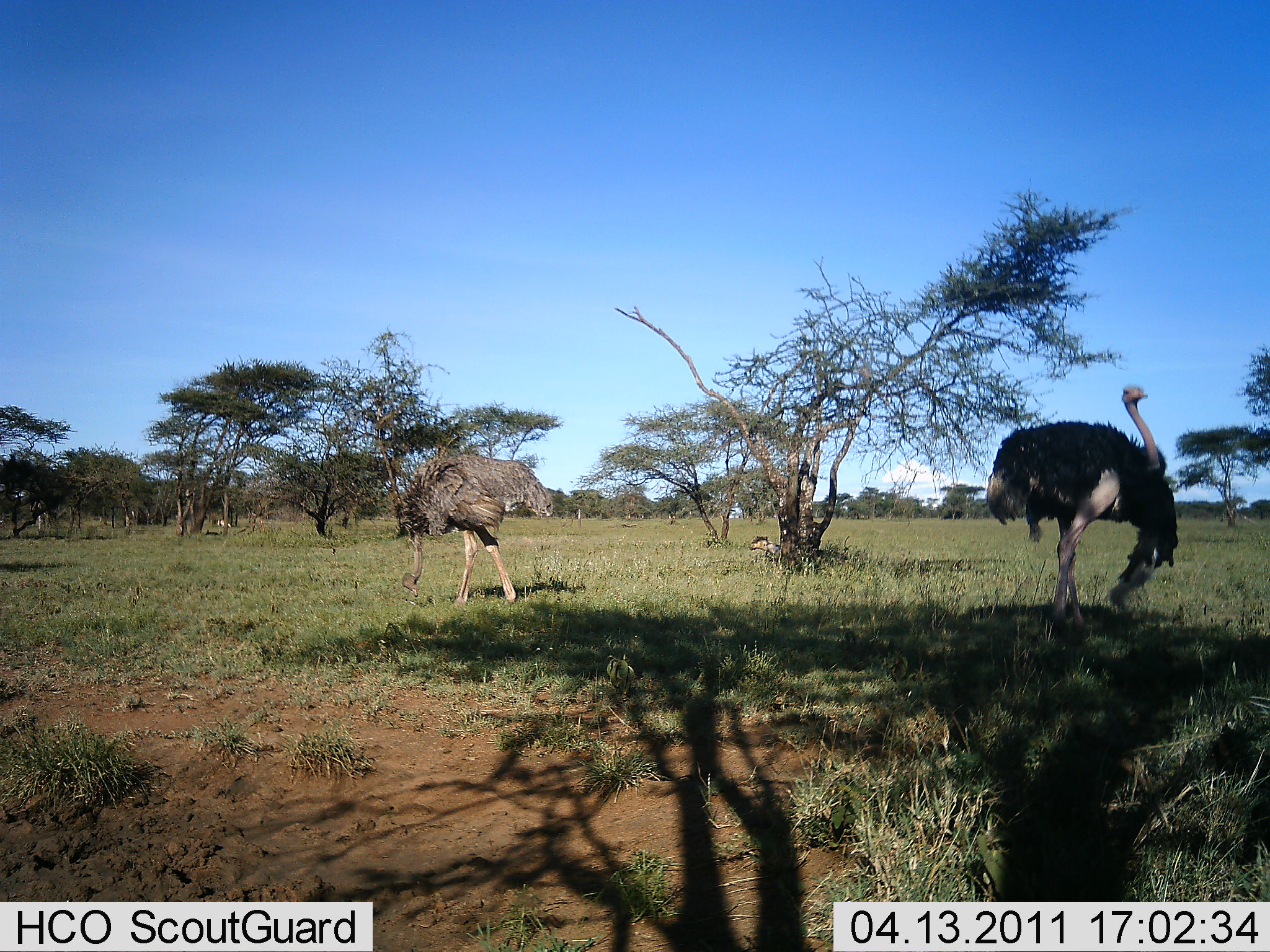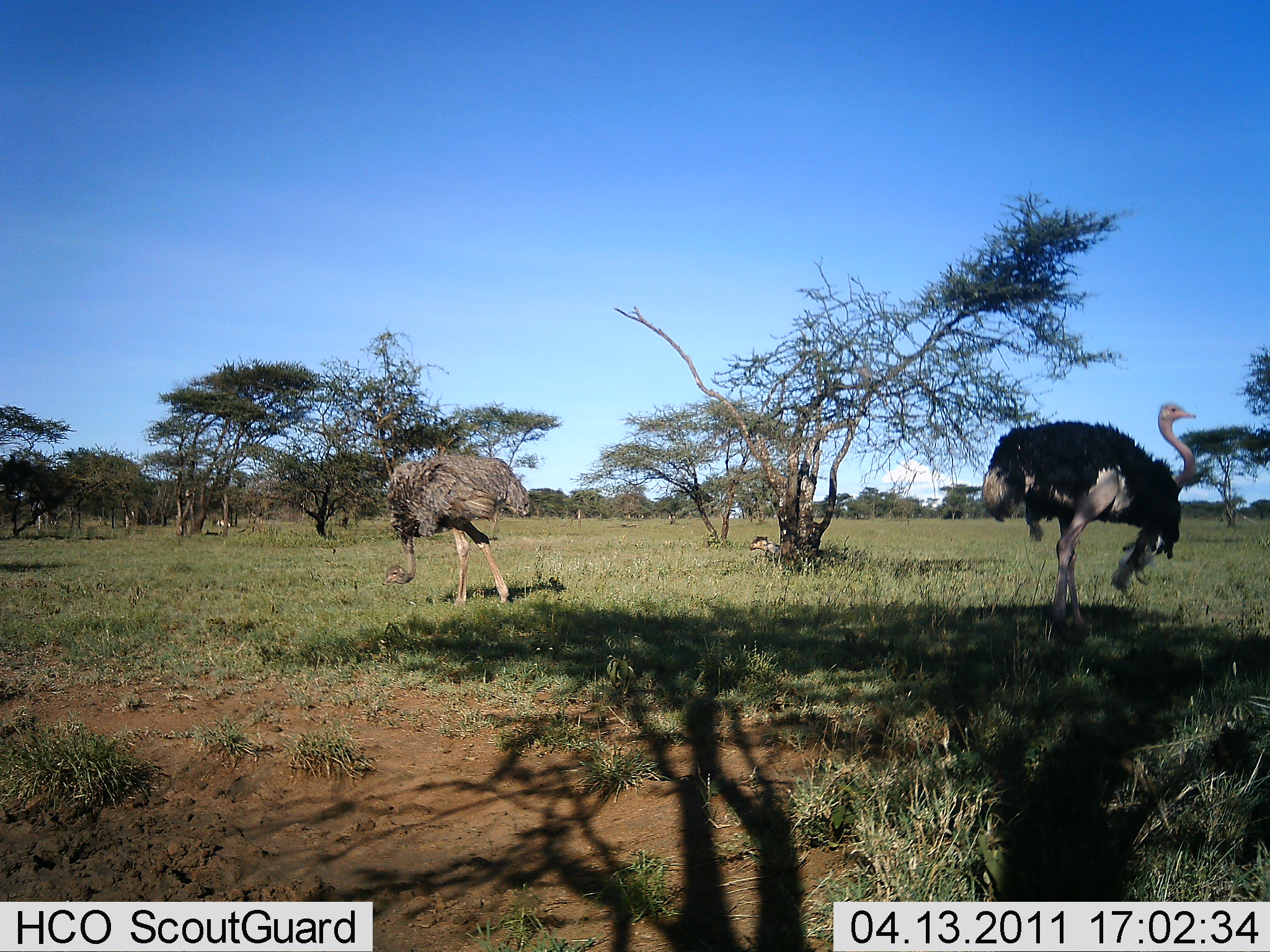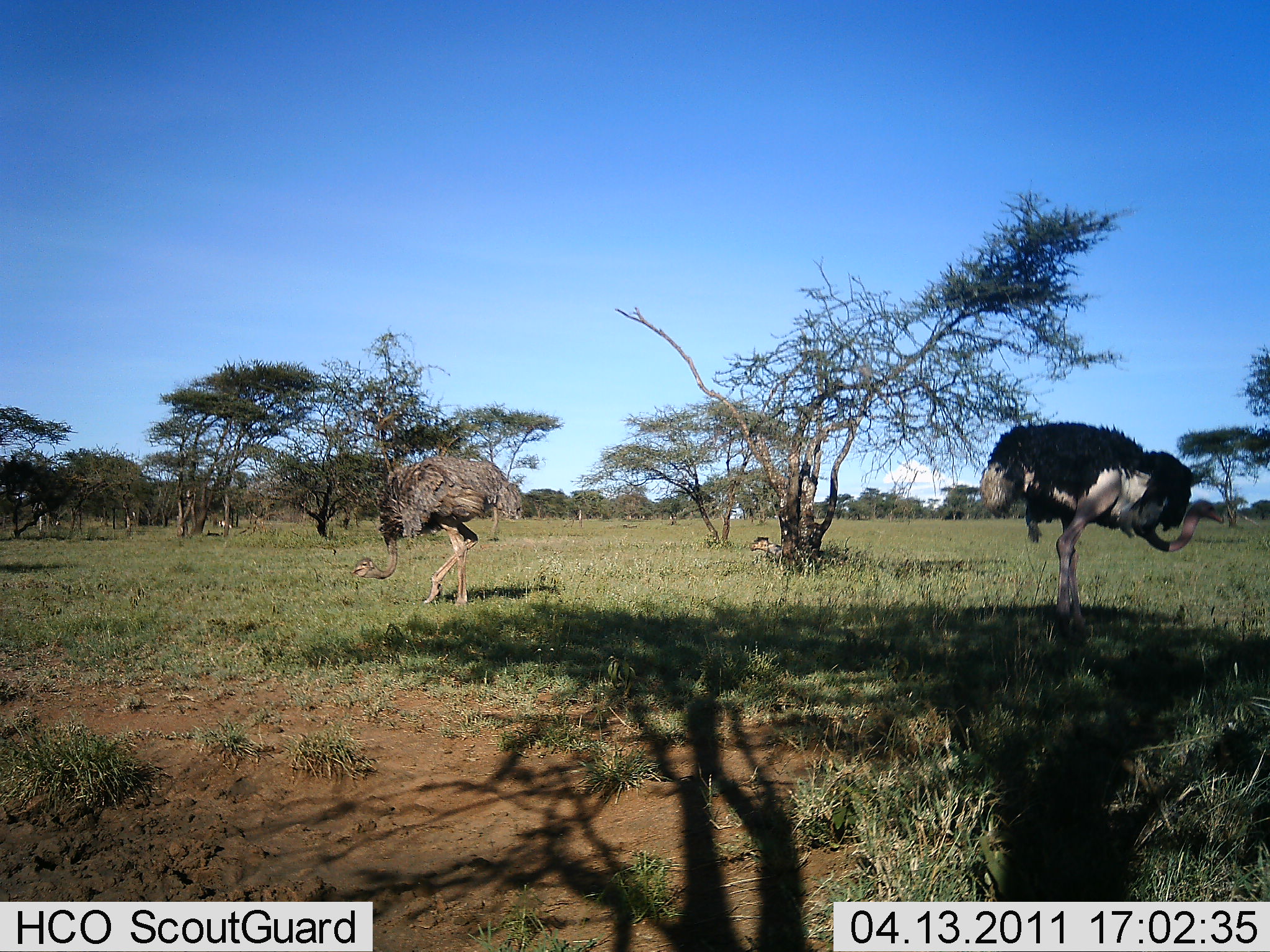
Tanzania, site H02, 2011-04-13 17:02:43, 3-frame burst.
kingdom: Animalia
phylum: Chordata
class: Aves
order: Struthioniformes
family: Struthionidae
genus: Struthio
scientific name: Struthio camelus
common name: ostrich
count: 2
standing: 50%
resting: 0%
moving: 25%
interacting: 6%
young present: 0%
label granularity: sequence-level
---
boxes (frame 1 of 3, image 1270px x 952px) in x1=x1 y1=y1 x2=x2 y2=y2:
animal: x1=985 y1=385 x2=1176 y2=651; x1=394 y1=454 x2=554 y2=614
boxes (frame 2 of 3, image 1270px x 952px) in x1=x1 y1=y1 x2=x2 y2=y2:
animal: x1=981 y1=402 x2=1196 y2=645; x1=383 y1=452 x2=533 y2=612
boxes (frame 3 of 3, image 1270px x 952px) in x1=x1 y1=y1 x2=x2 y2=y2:
animal: x1=979 y1=421 x2=1224 y2=648; x1=352 y1=453 x2=523 y2=613